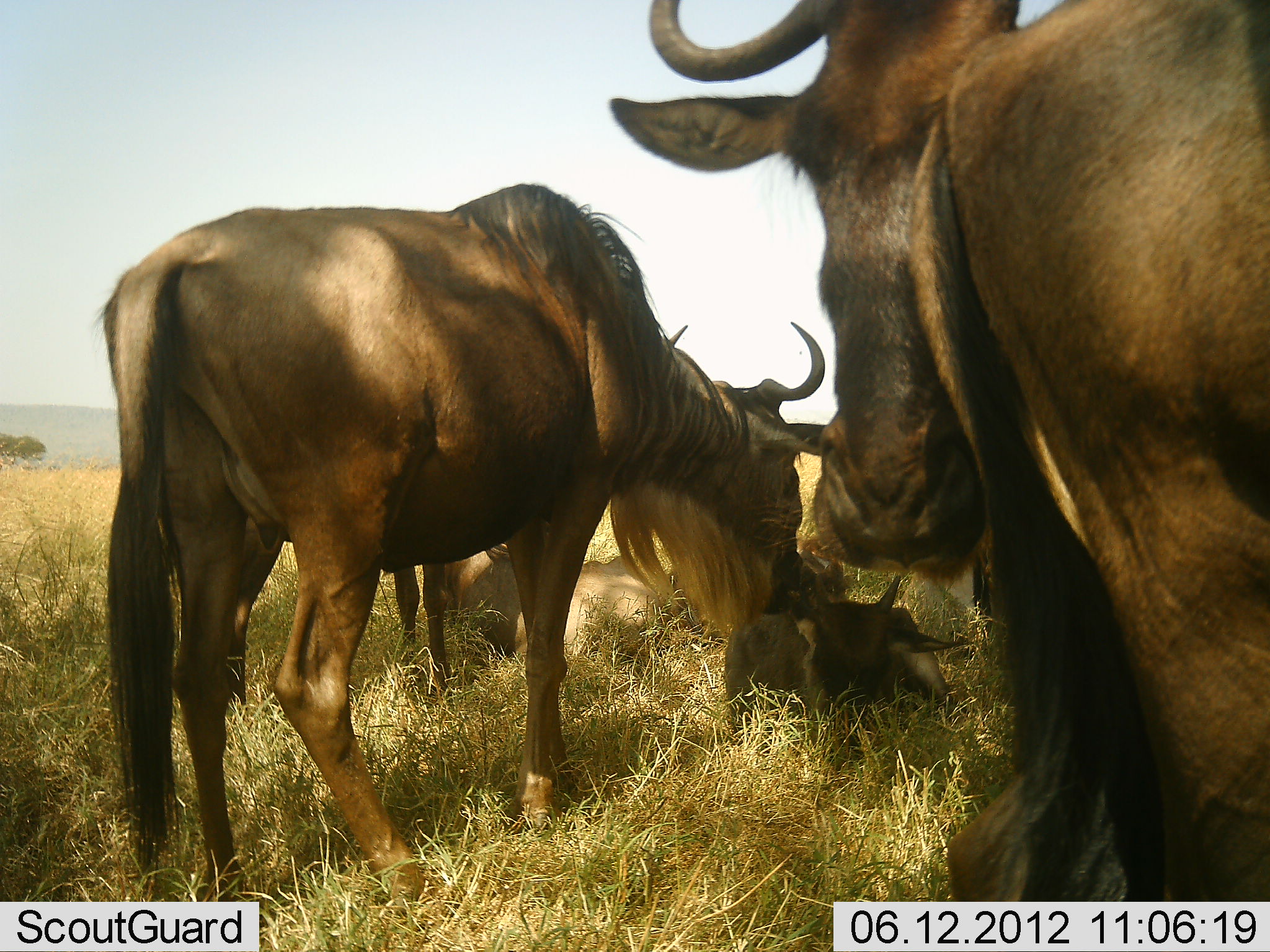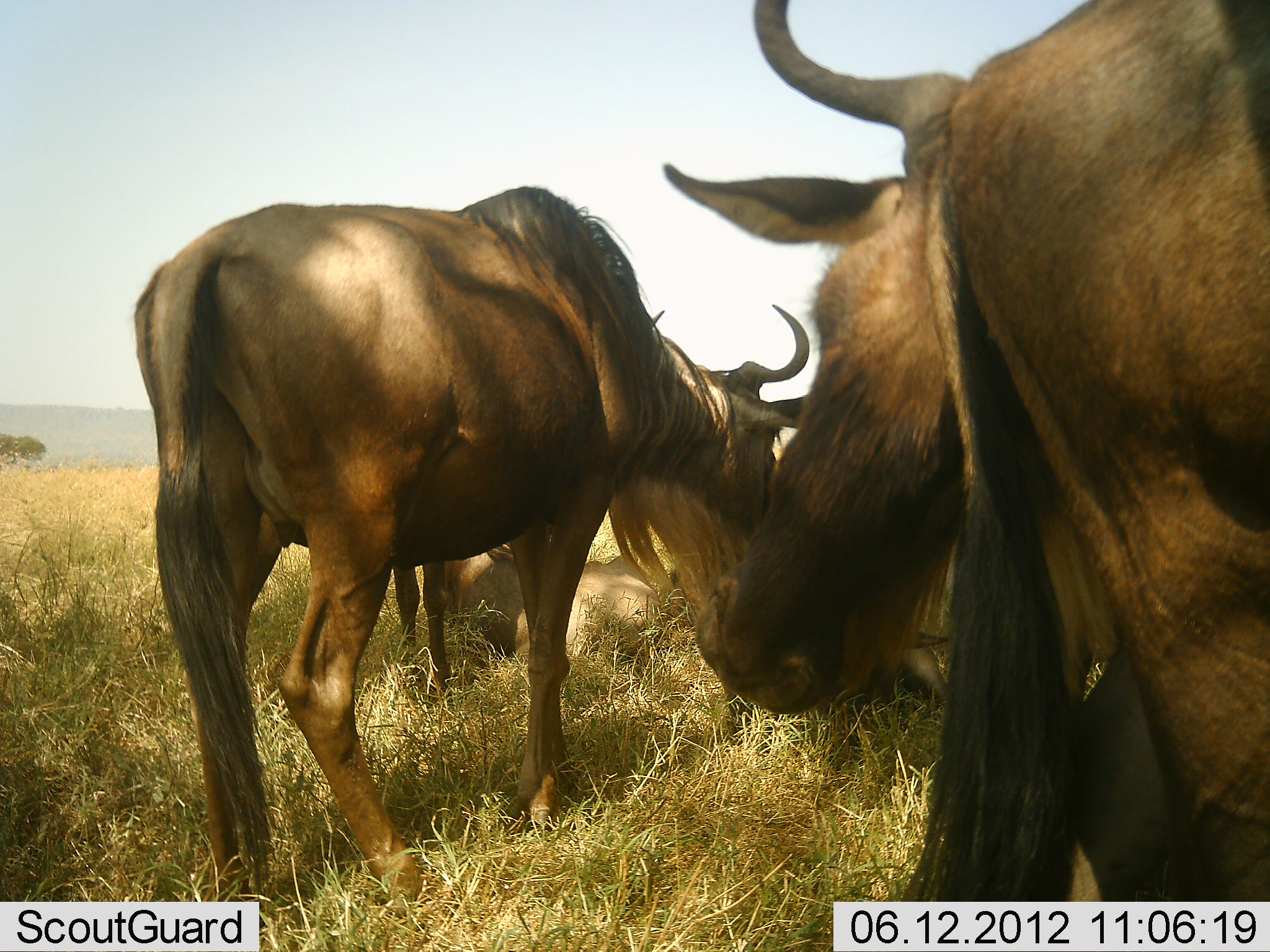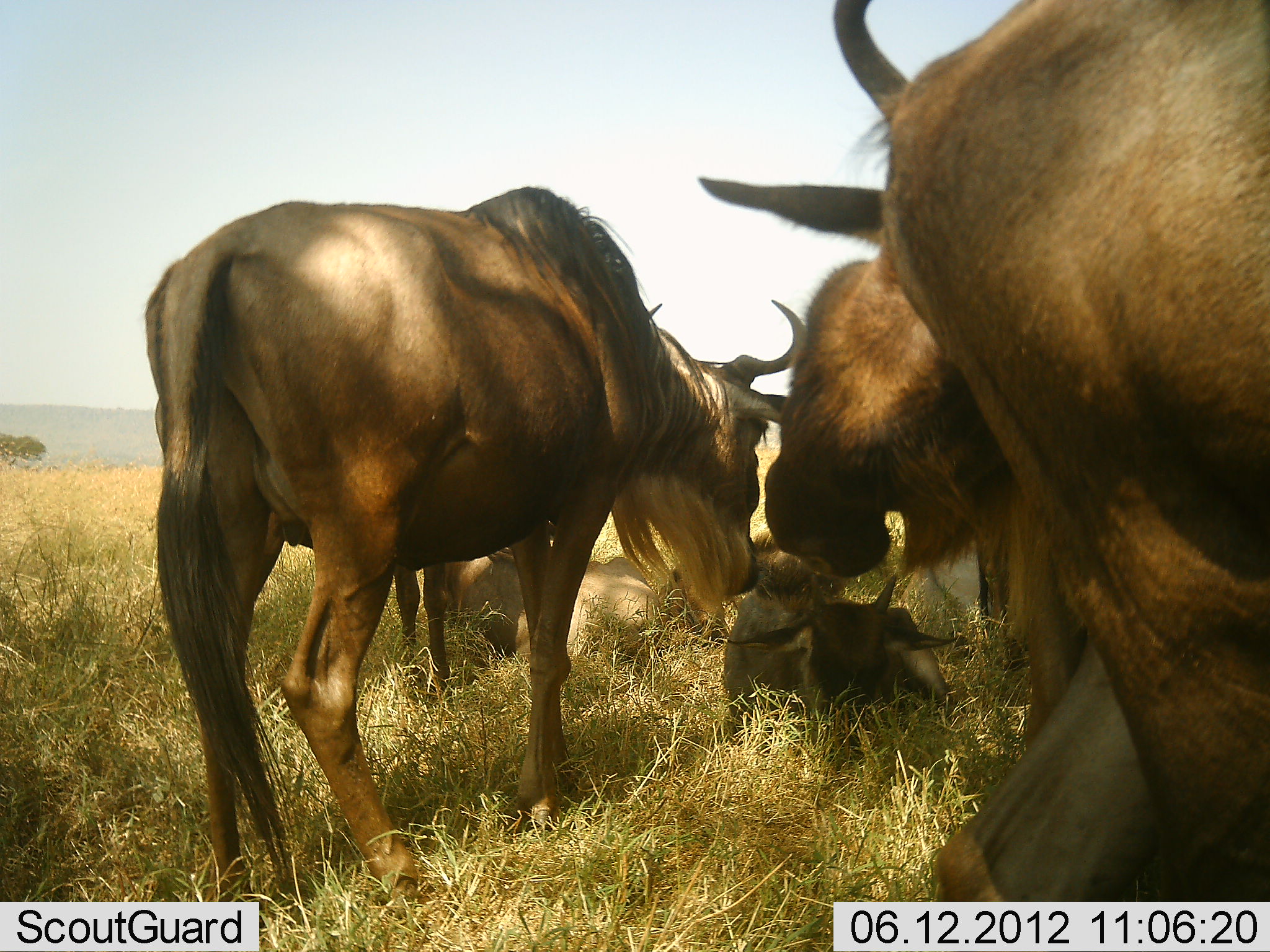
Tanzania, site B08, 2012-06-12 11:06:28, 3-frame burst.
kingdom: Animalia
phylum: Chordata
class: Mammalia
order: Artiodactyla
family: Bovidae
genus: Connochaetes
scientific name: Connochaetes taurinus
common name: blue wildebeest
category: wildebeest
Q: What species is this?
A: Wildebeest (blue wildebeest) (Connochaetes taurinus).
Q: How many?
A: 4.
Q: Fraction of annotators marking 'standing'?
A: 82%.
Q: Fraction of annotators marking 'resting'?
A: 82%.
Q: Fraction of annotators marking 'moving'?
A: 18%.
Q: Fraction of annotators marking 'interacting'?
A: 36%.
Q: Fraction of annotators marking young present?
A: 36%.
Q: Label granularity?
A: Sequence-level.